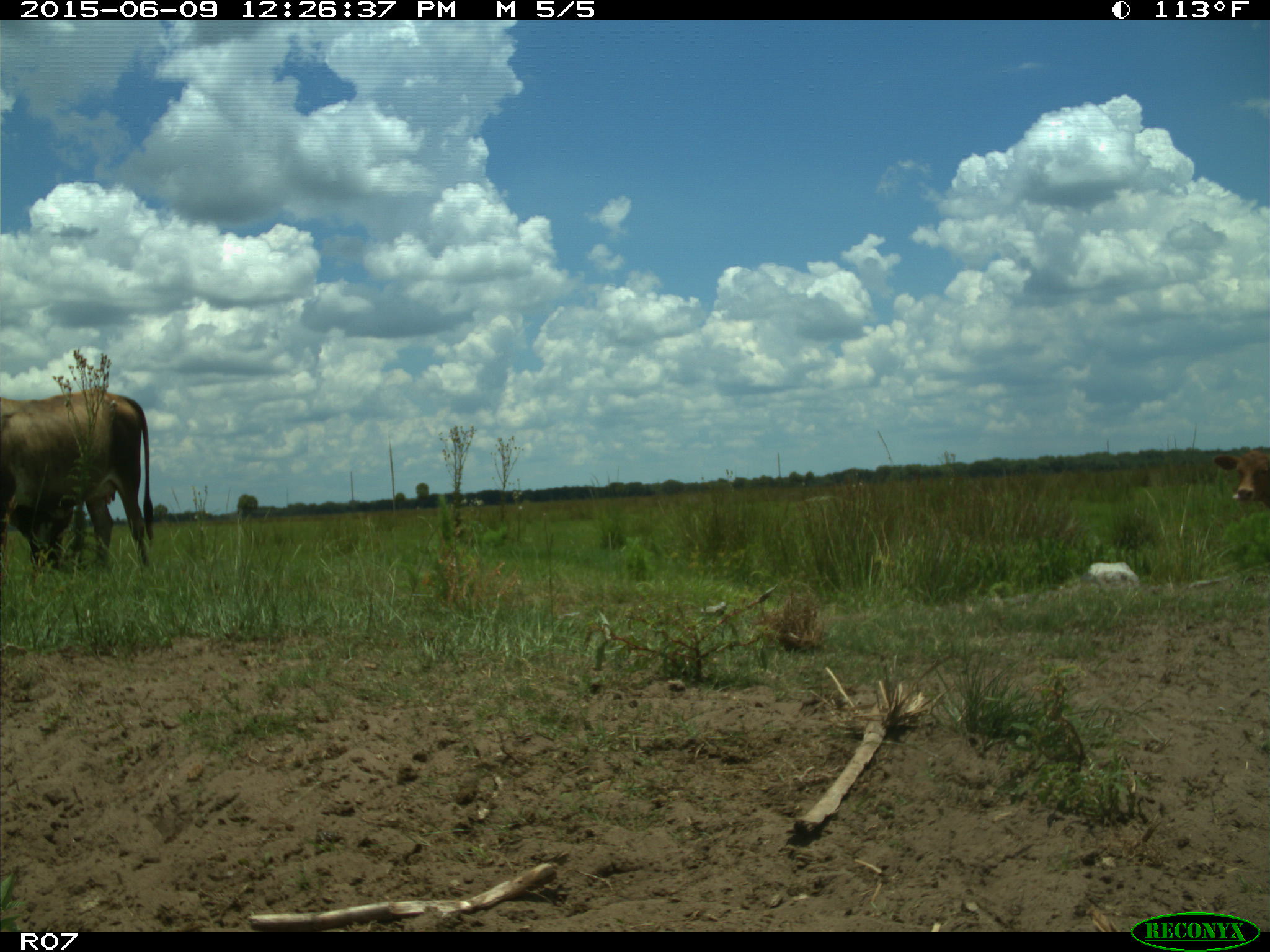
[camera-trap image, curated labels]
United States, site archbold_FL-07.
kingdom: Animalia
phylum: Chordata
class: Mammalia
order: Artiodactyla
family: Bovidae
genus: Bos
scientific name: Bos taurus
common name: domestic cow